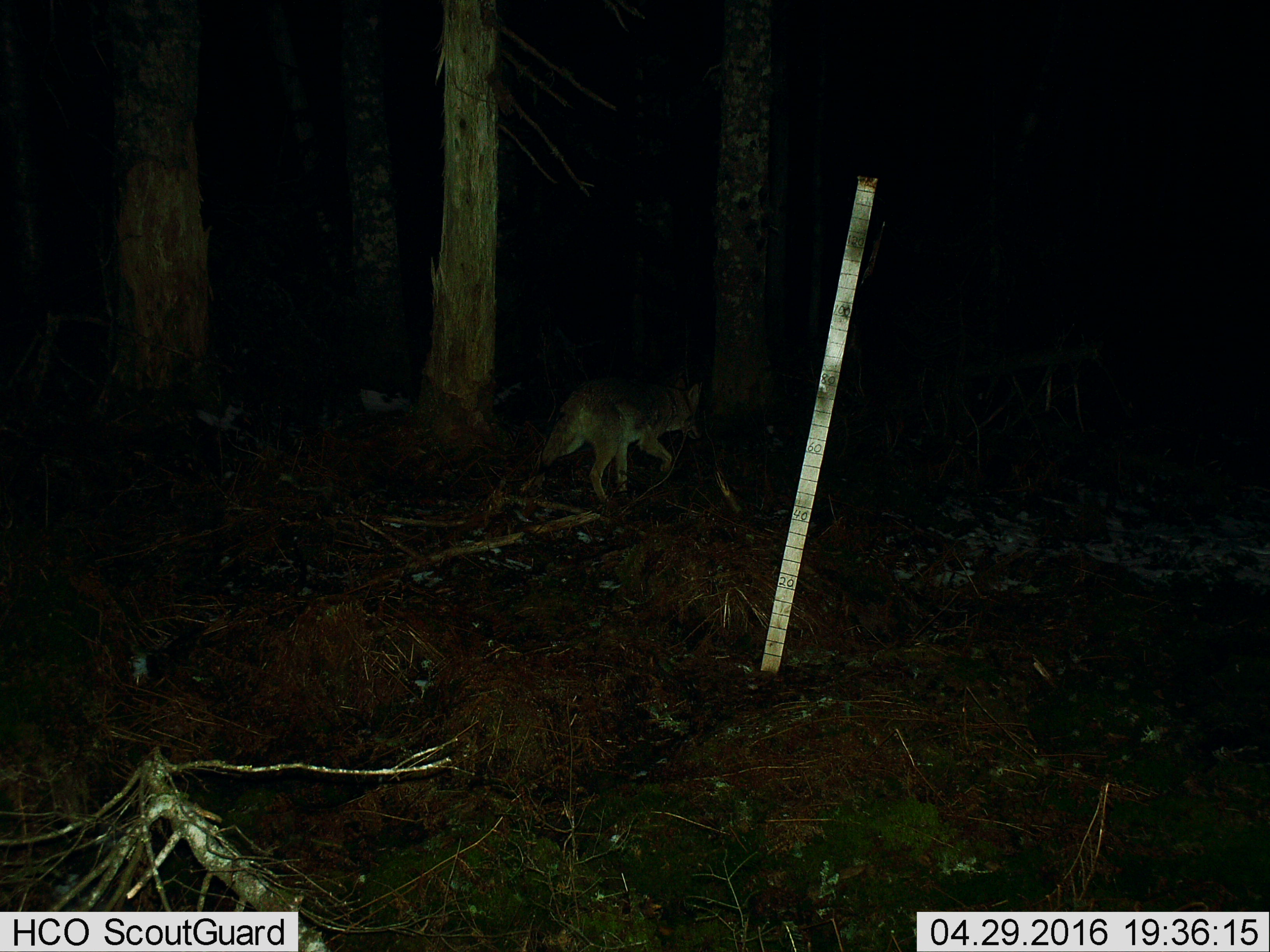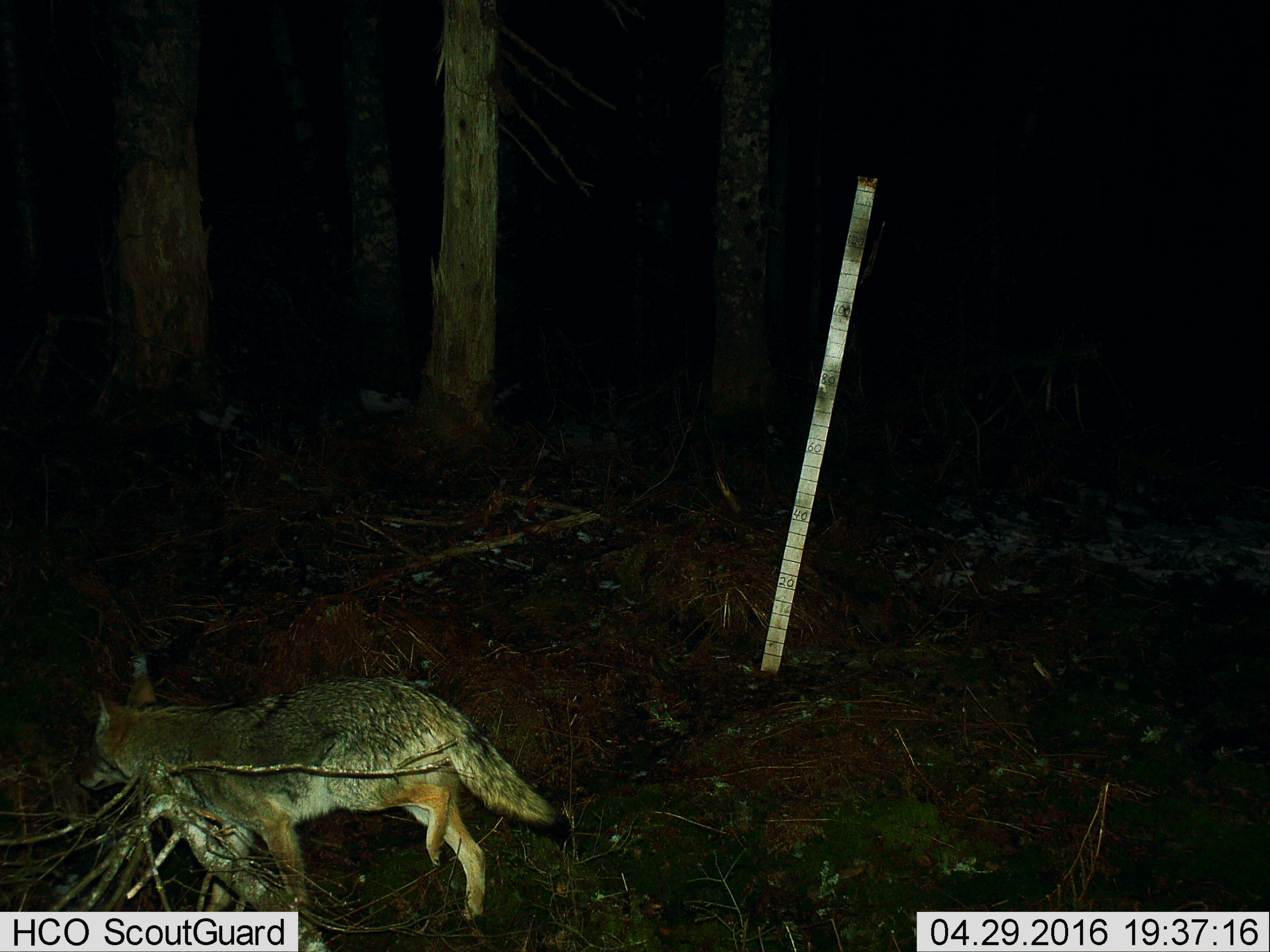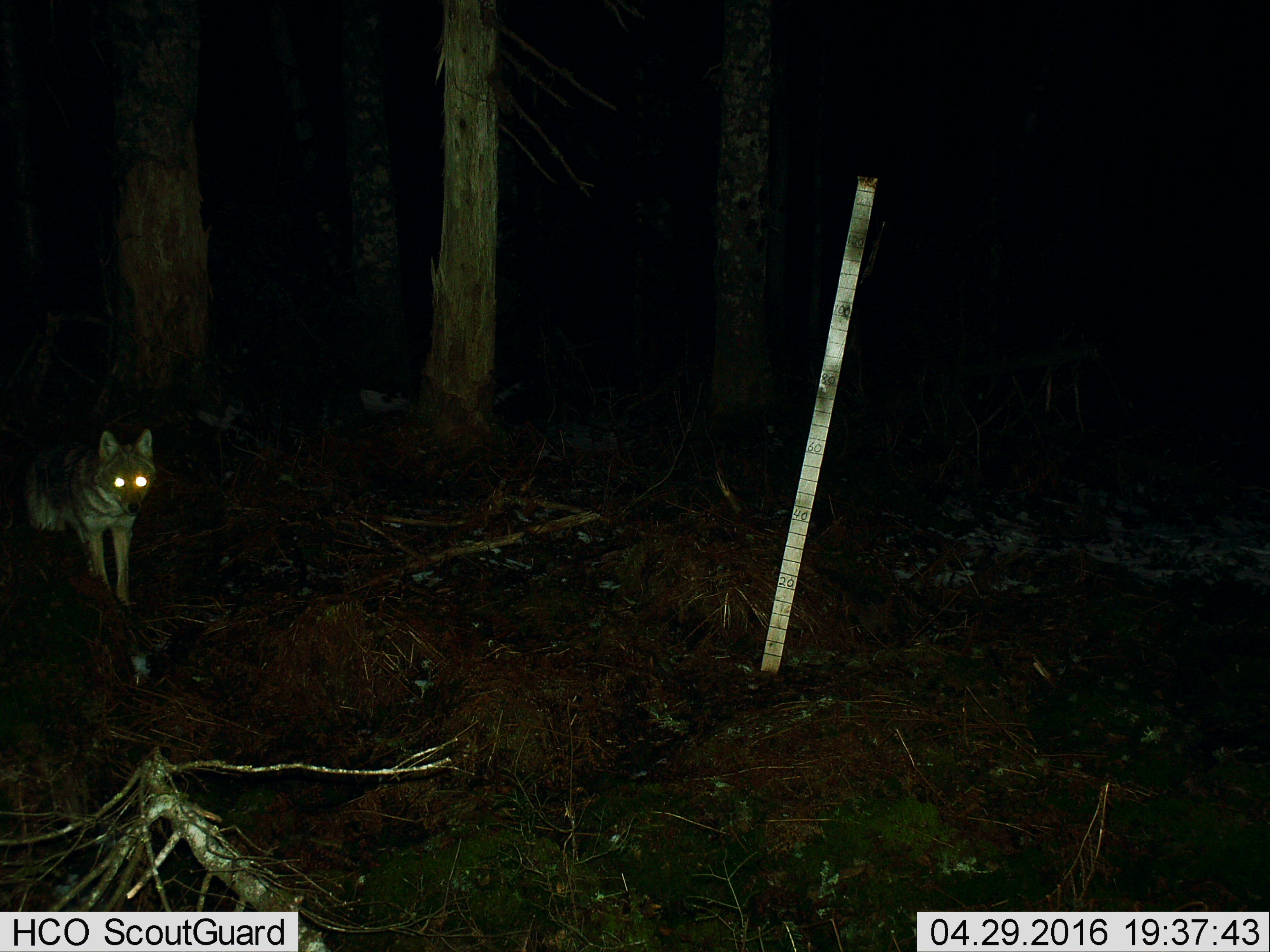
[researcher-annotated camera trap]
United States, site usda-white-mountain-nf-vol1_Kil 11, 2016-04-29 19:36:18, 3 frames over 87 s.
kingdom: Animalia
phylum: Chordata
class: Mammalia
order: Carnivora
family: Canidae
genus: Canis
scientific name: Canis latrans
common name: coyote